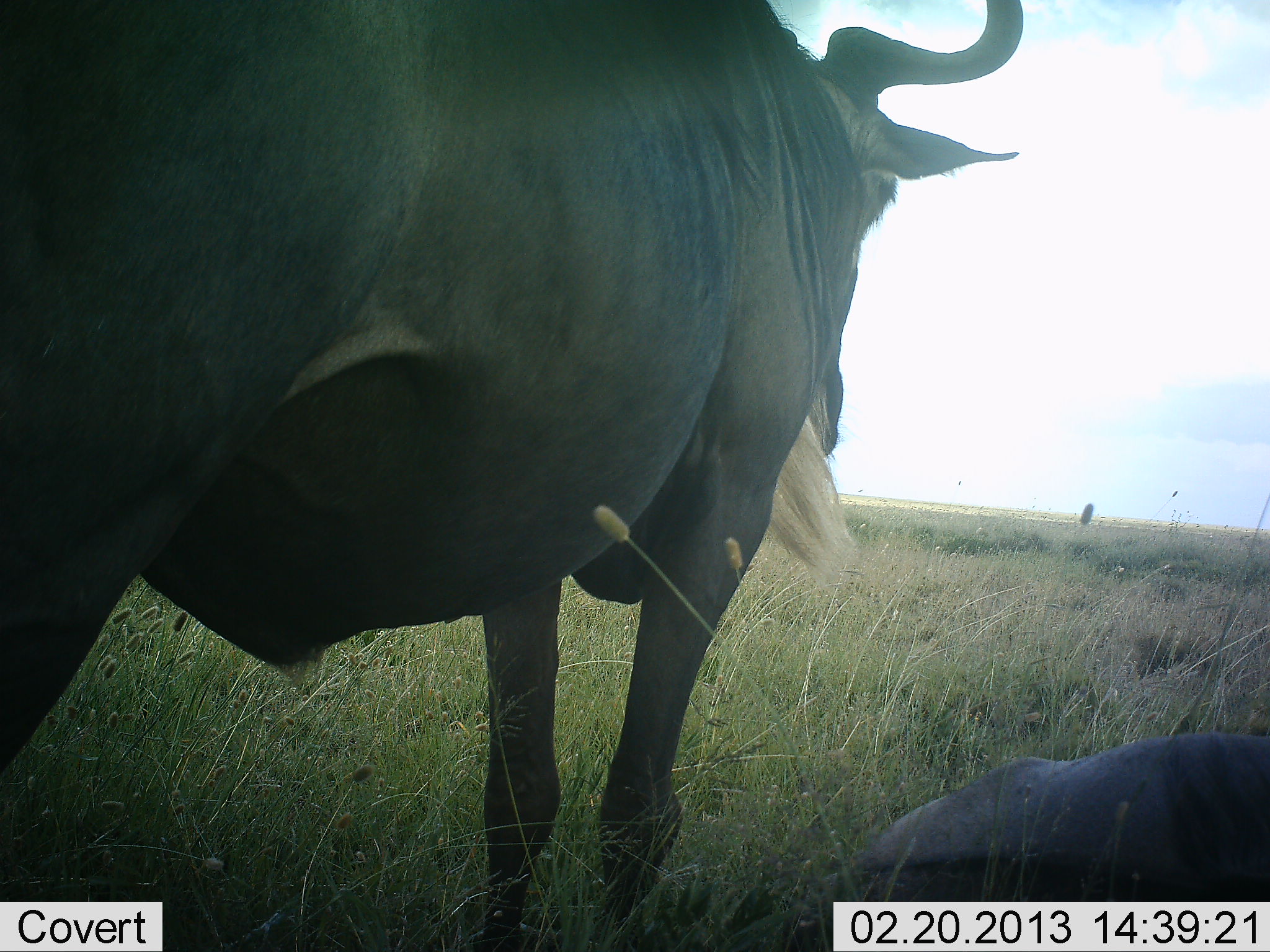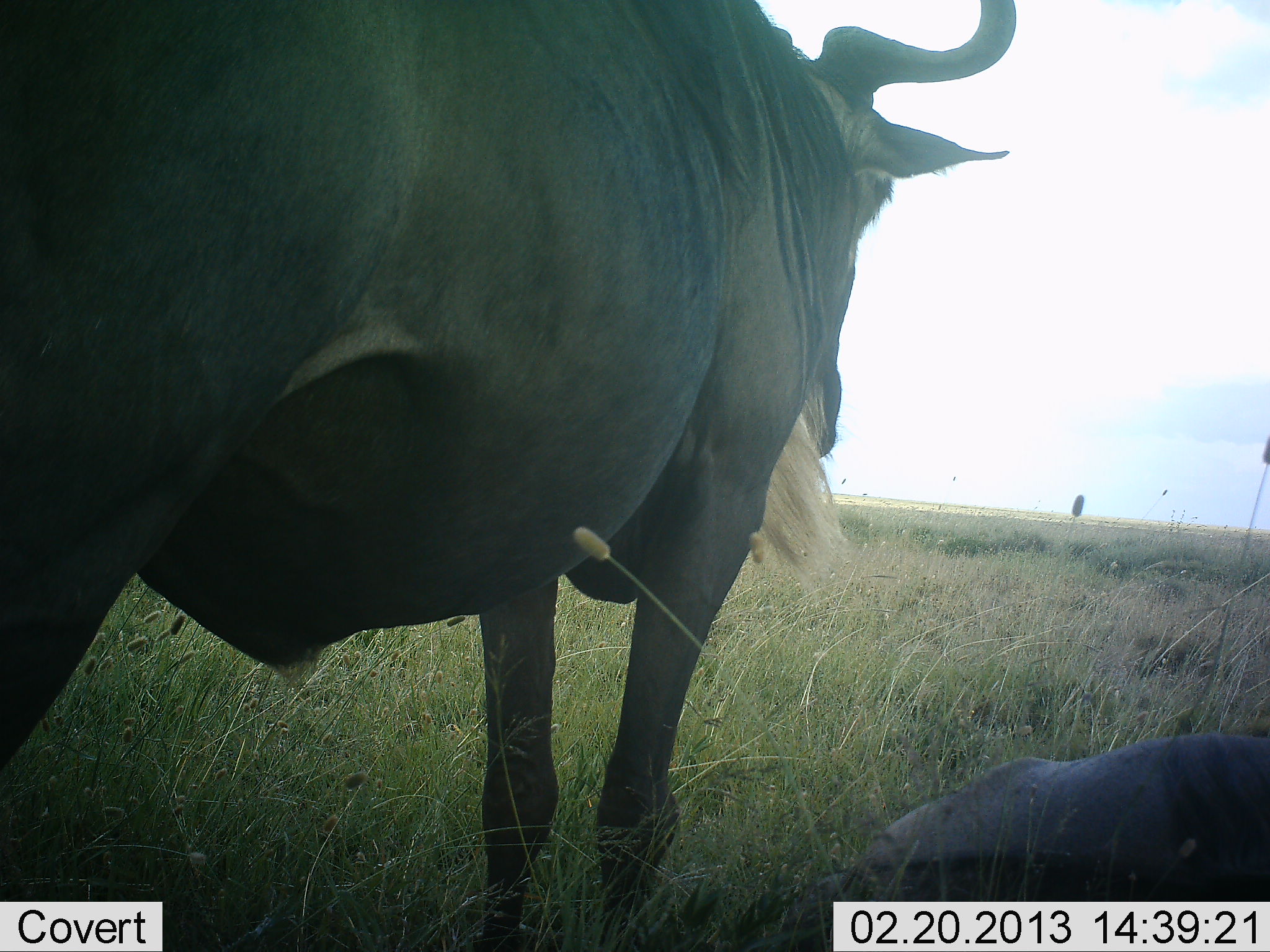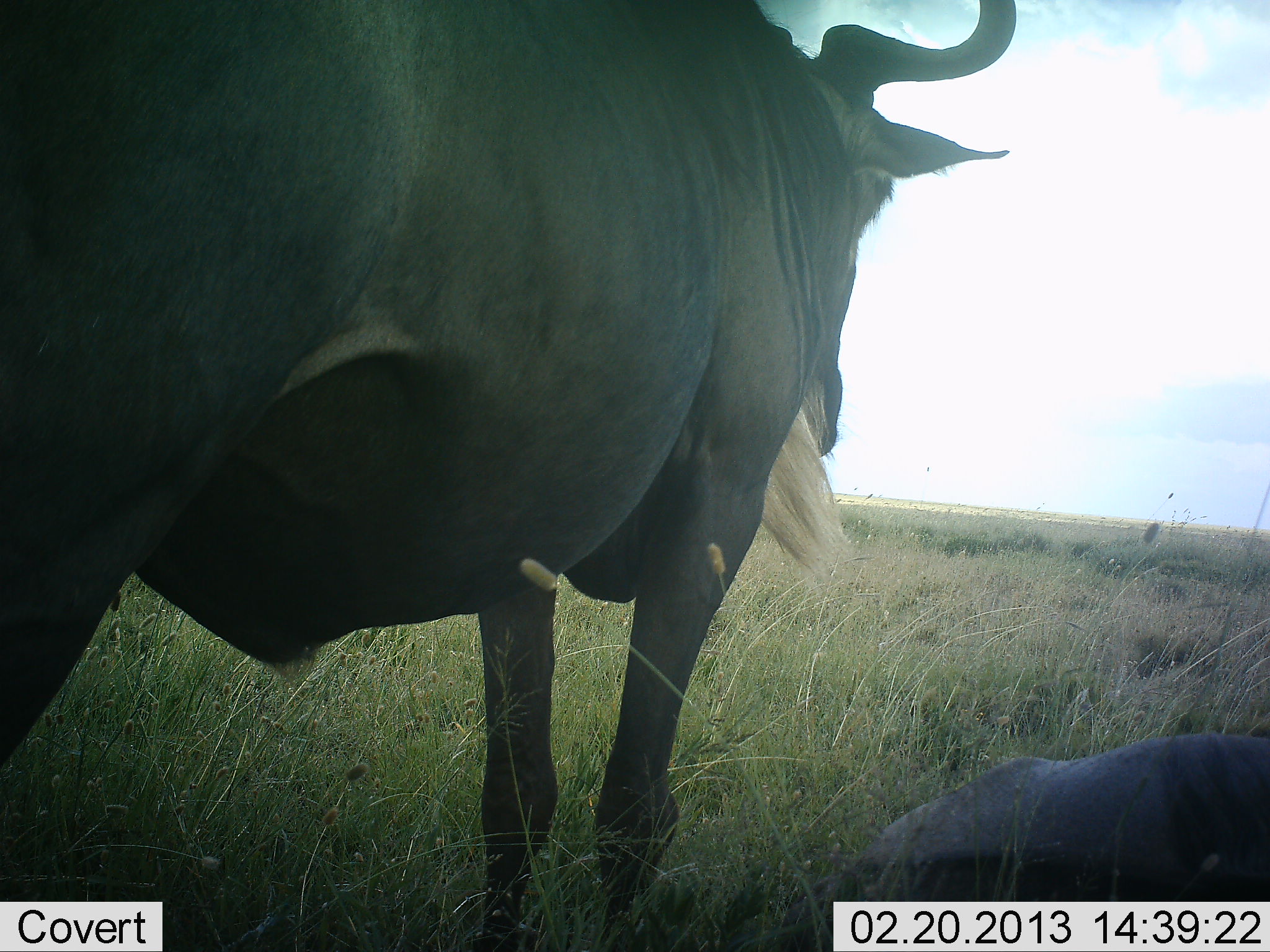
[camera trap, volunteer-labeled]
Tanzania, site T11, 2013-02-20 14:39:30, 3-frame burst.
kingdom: Animalia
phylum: Chordata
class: Mammalia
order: Artiodactyla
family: Bovidae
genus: Connochaetes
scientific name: Connochaetes taurinus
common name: blue wildebeest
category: wildebeest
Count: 2.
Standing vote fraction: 94%.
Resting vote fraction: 85%.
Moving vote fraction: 3%.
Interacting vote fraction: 3%.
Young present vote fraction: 3%.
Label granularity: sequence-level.